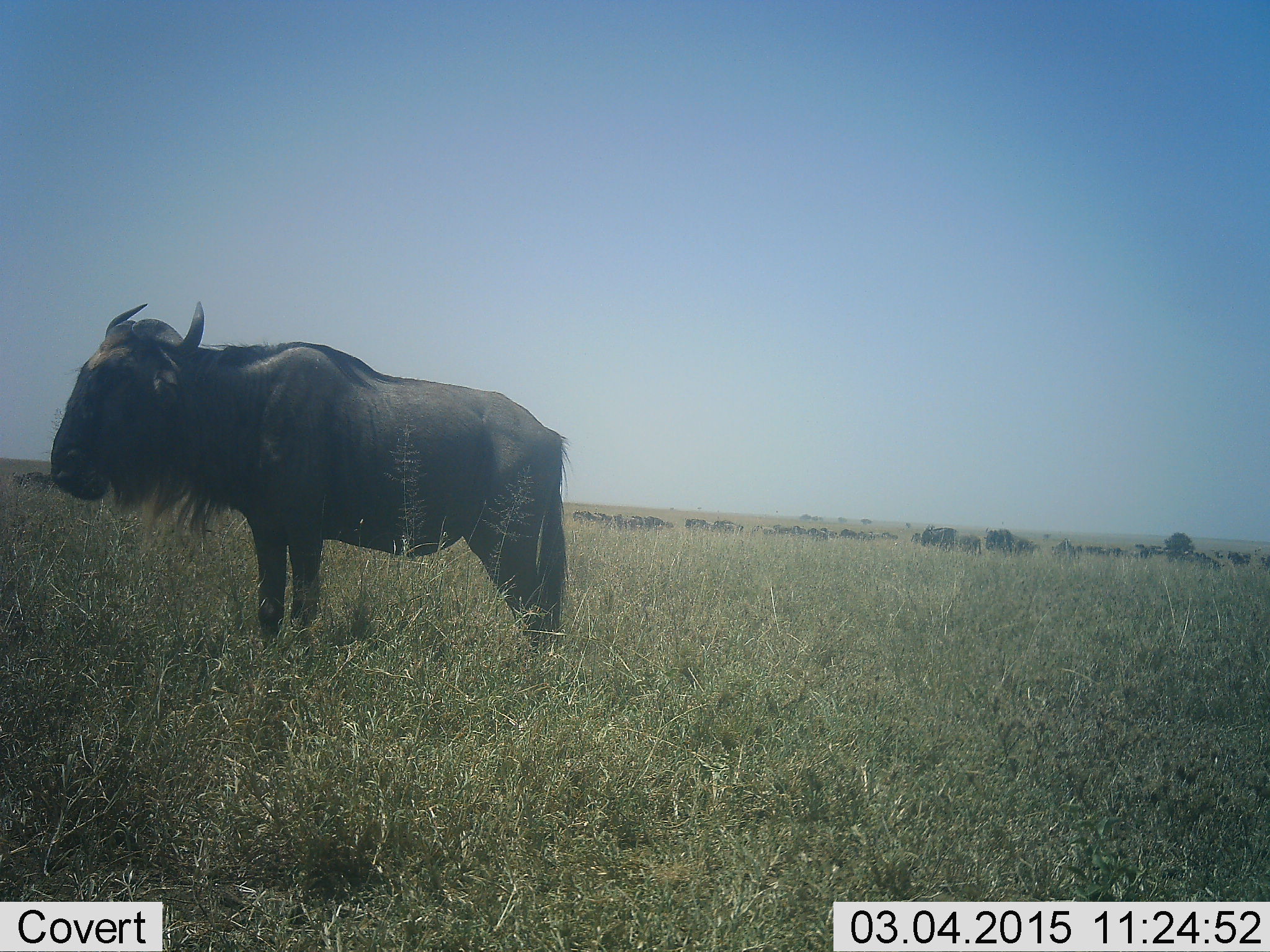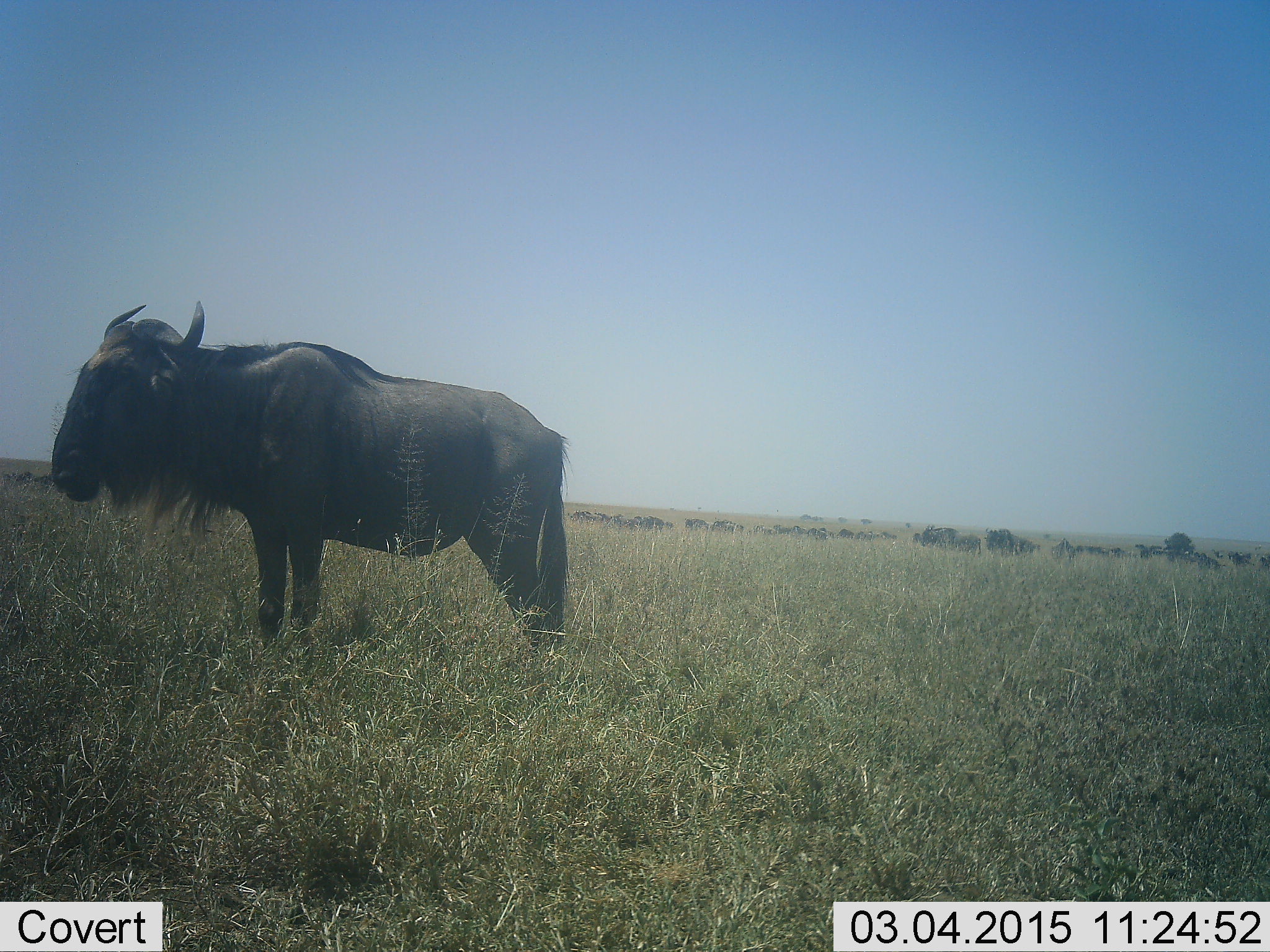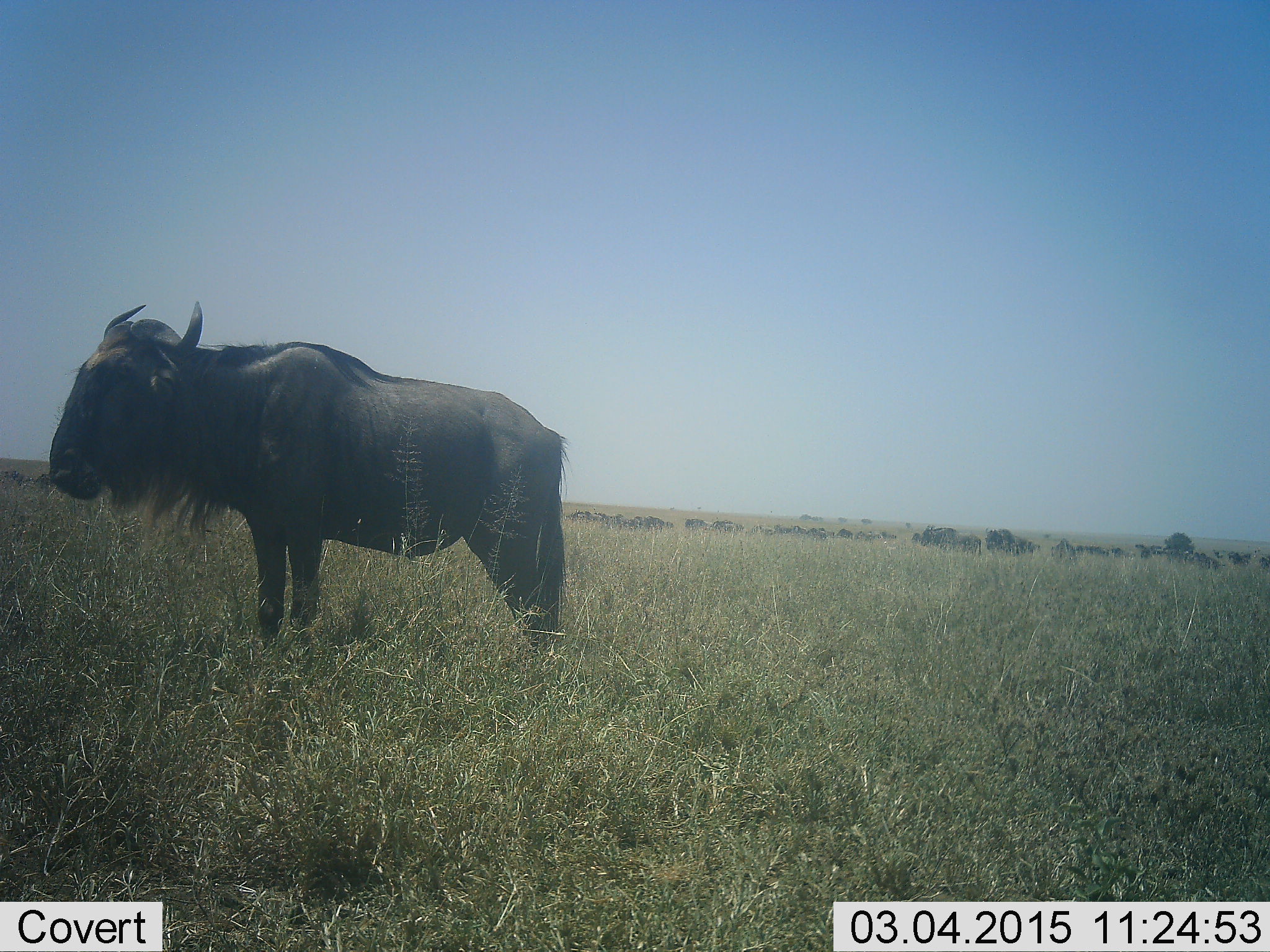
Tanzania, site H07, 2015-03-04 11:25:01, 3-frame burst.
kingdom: Animalia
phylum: Chordata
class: Mammalia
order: Artiodactyla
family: Bovidae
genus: Connochaetes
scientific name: Connochaetes taurinus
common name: blue wildebeest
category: wildebeest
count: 11-50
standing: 60%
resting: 0%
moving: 20%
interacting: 0%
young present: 0%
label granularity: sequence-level